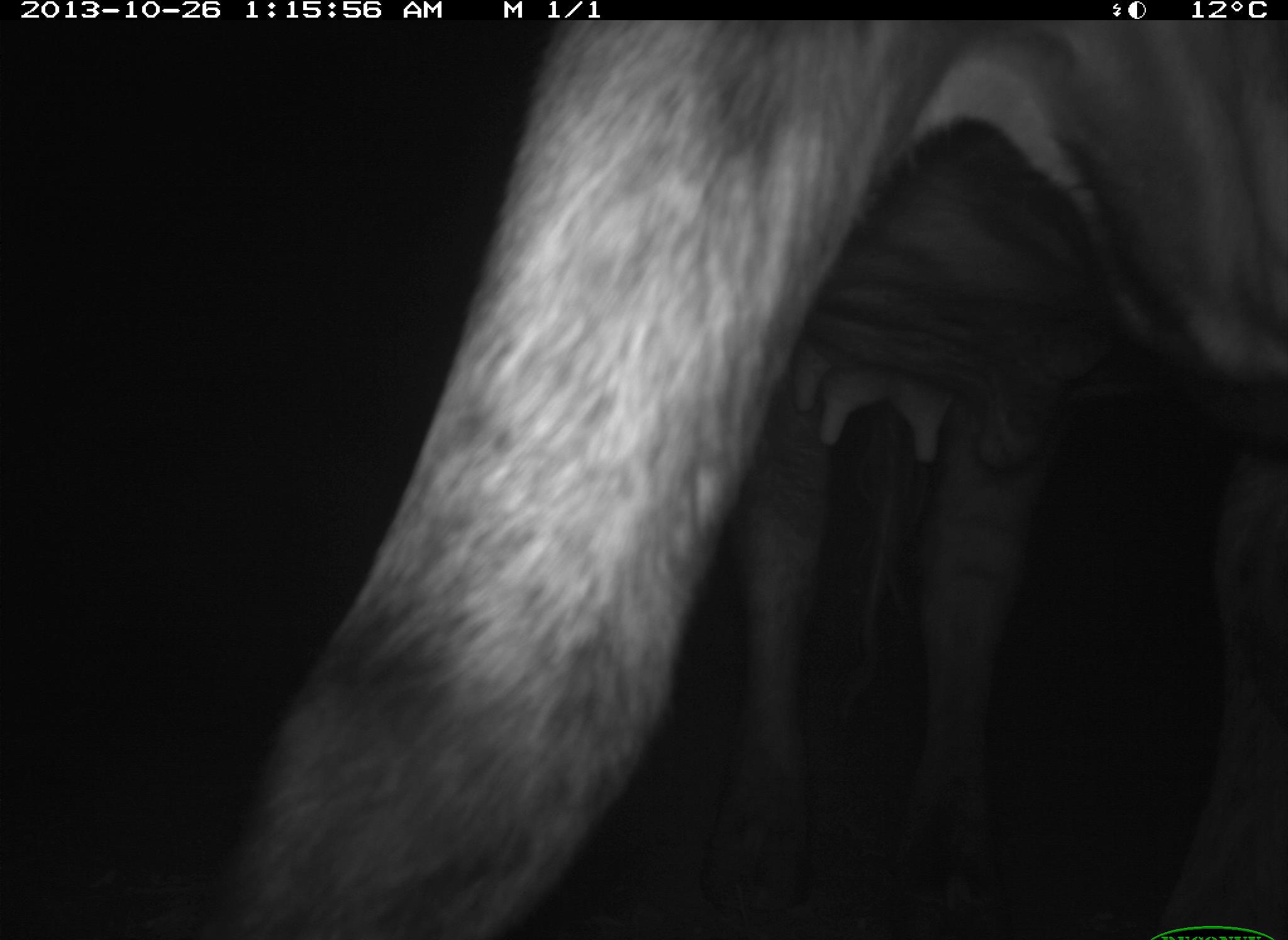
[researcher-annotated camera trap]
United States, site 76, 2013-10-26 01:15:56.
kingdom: Animalia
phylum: Chordata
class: Mammalia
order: Artiodactyla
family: Bovidae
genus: Bos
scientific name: Bos taurus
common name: cow